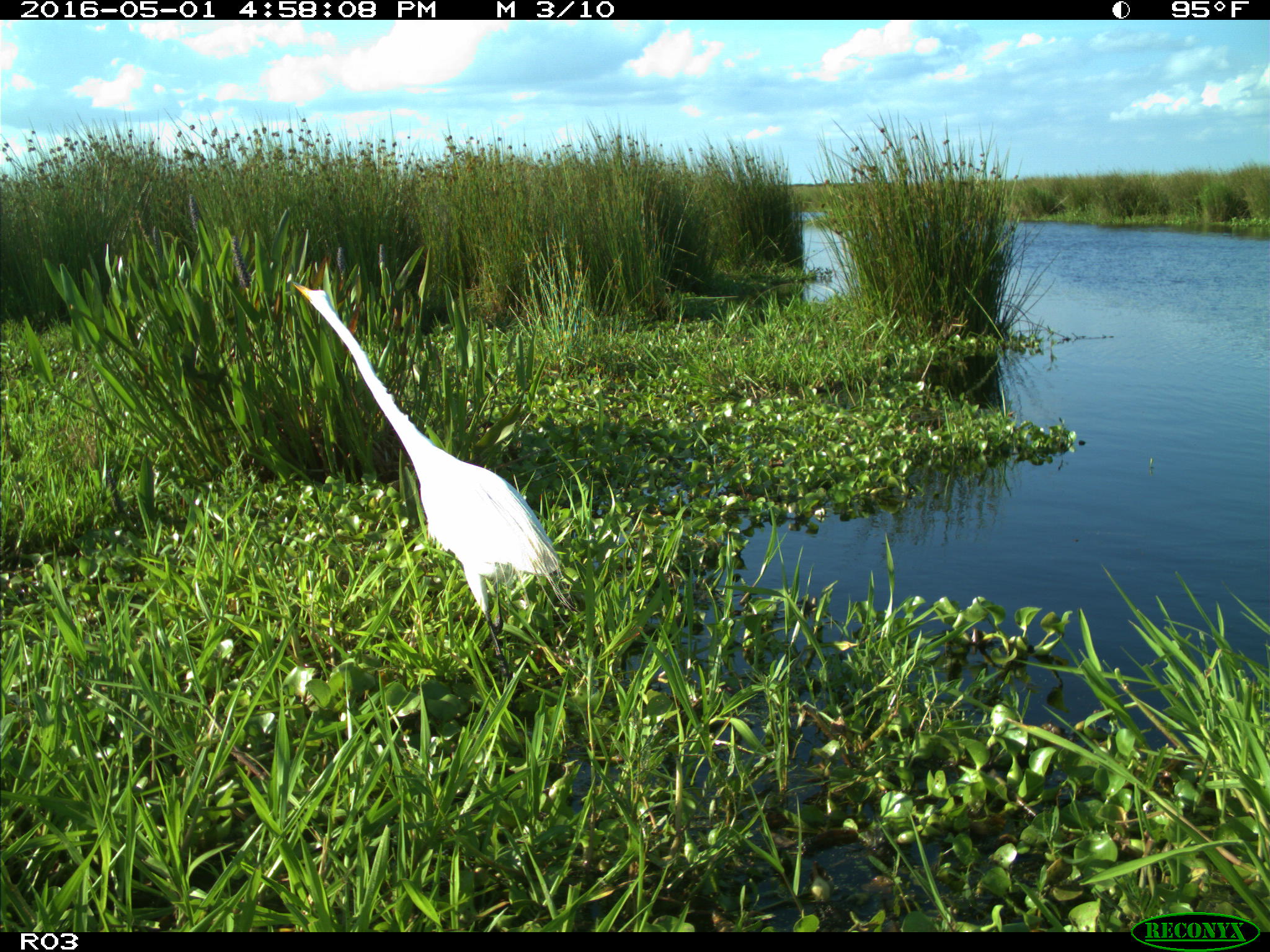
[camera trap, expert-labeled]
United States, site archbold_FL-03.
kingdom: Animalia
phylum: Chordata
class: Aves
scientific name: Aves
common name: birds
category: unidentified bird